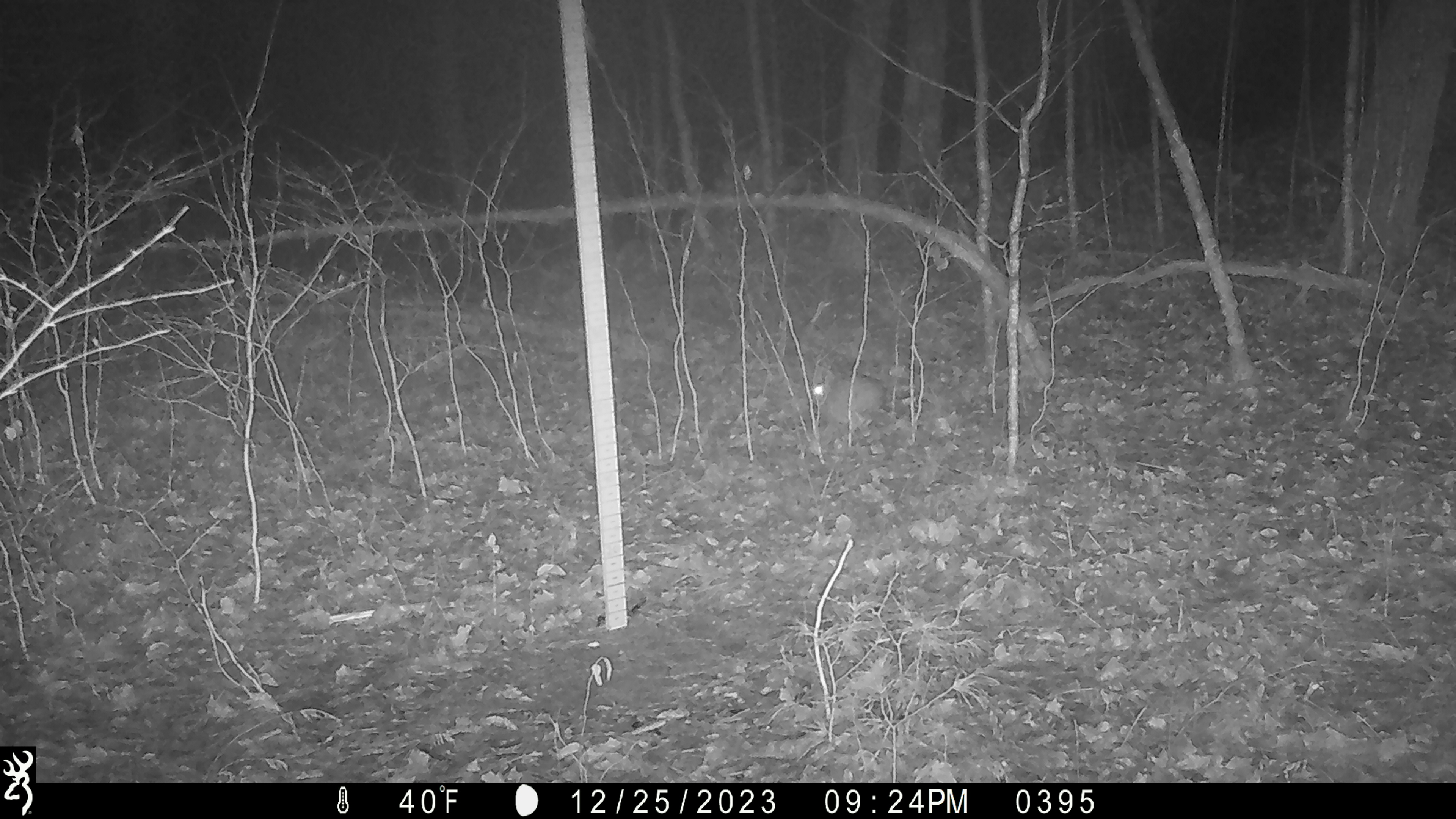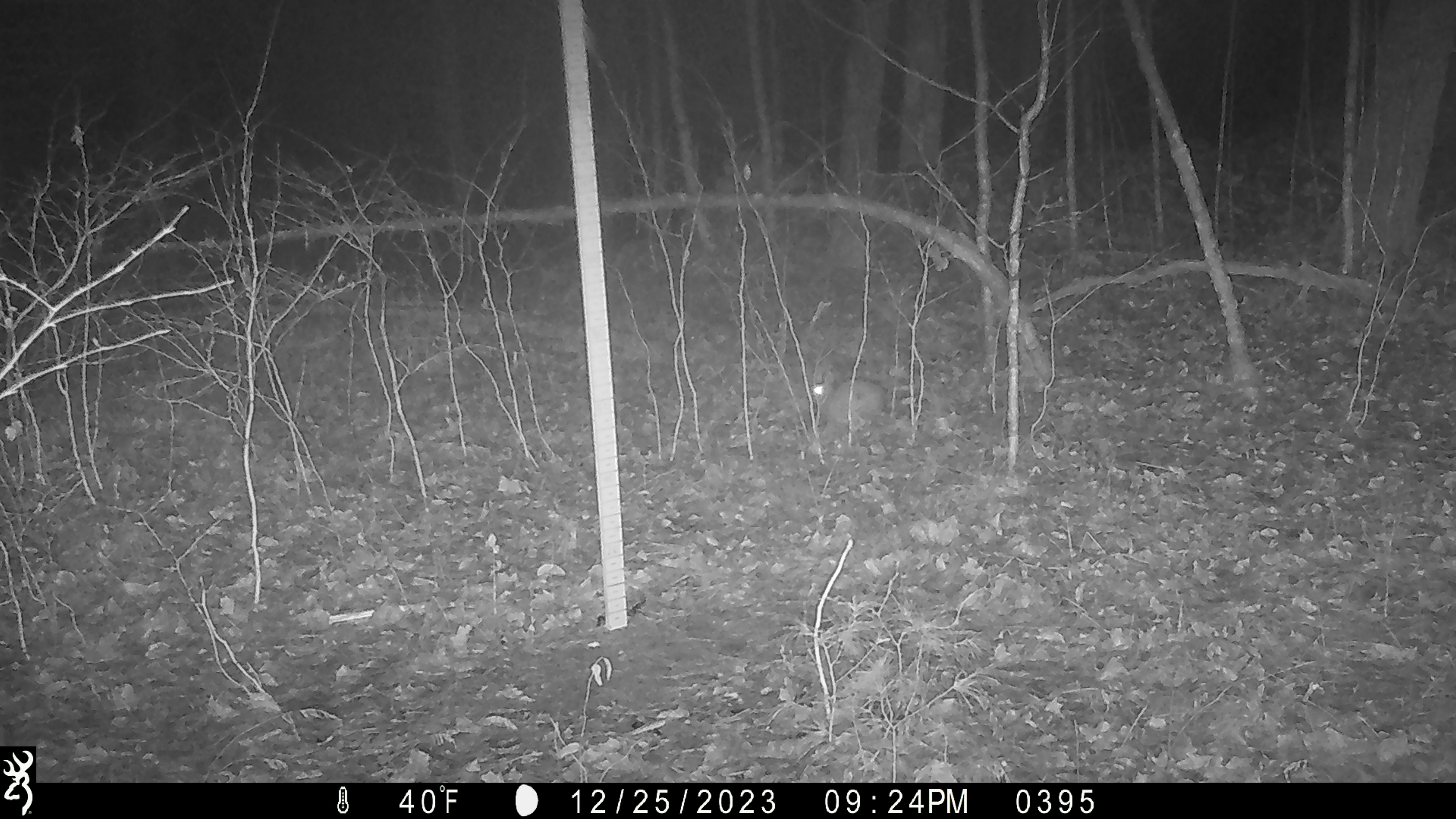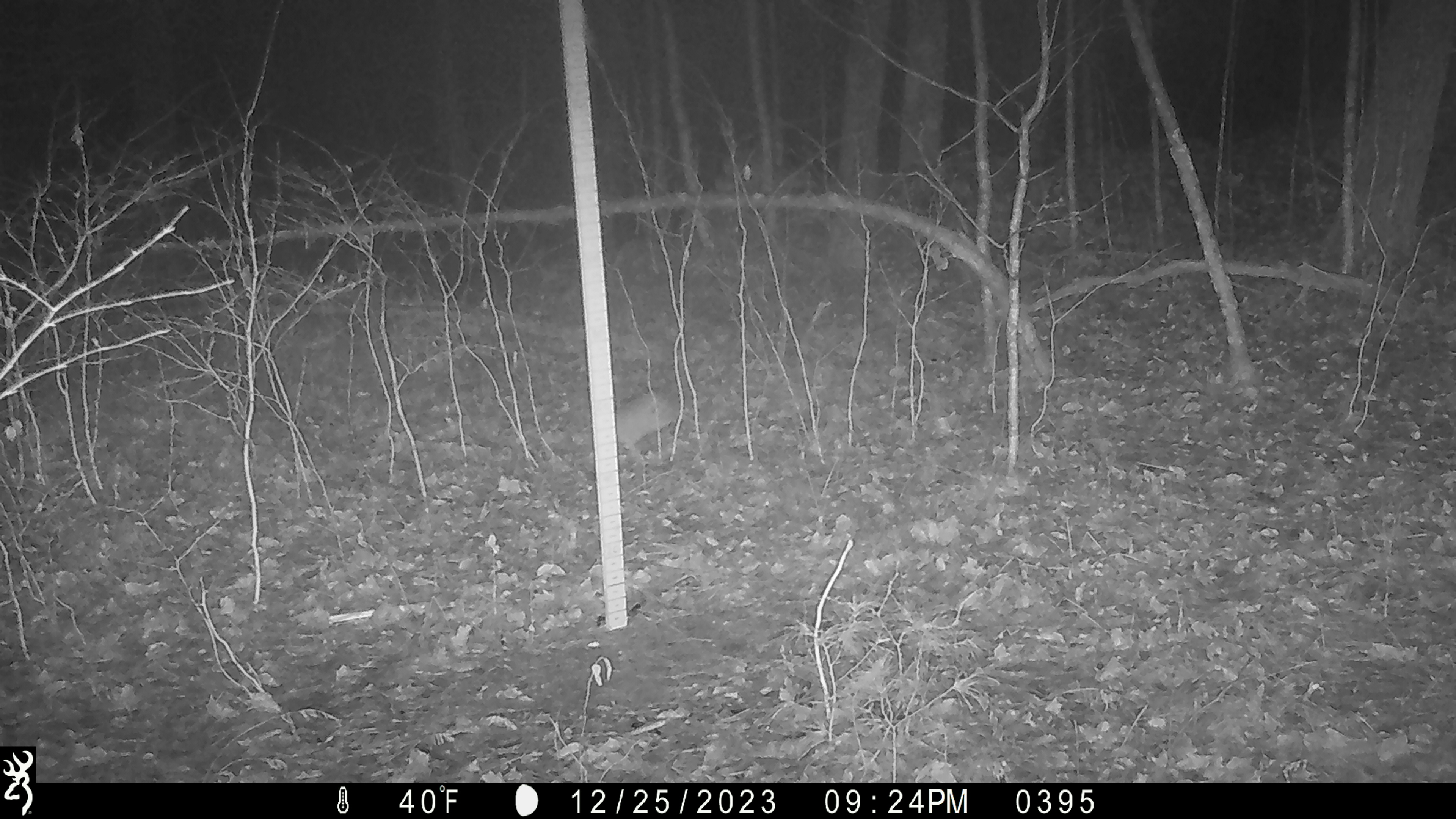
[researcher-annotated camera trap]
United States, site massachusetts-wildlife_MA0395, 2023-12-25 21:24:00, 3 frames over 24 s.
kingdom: Animalia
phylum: Chordata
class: Mammalia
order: Lagomorpha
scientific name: Lagomorpha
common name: rabbit or hare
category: rabbit or hare sp.